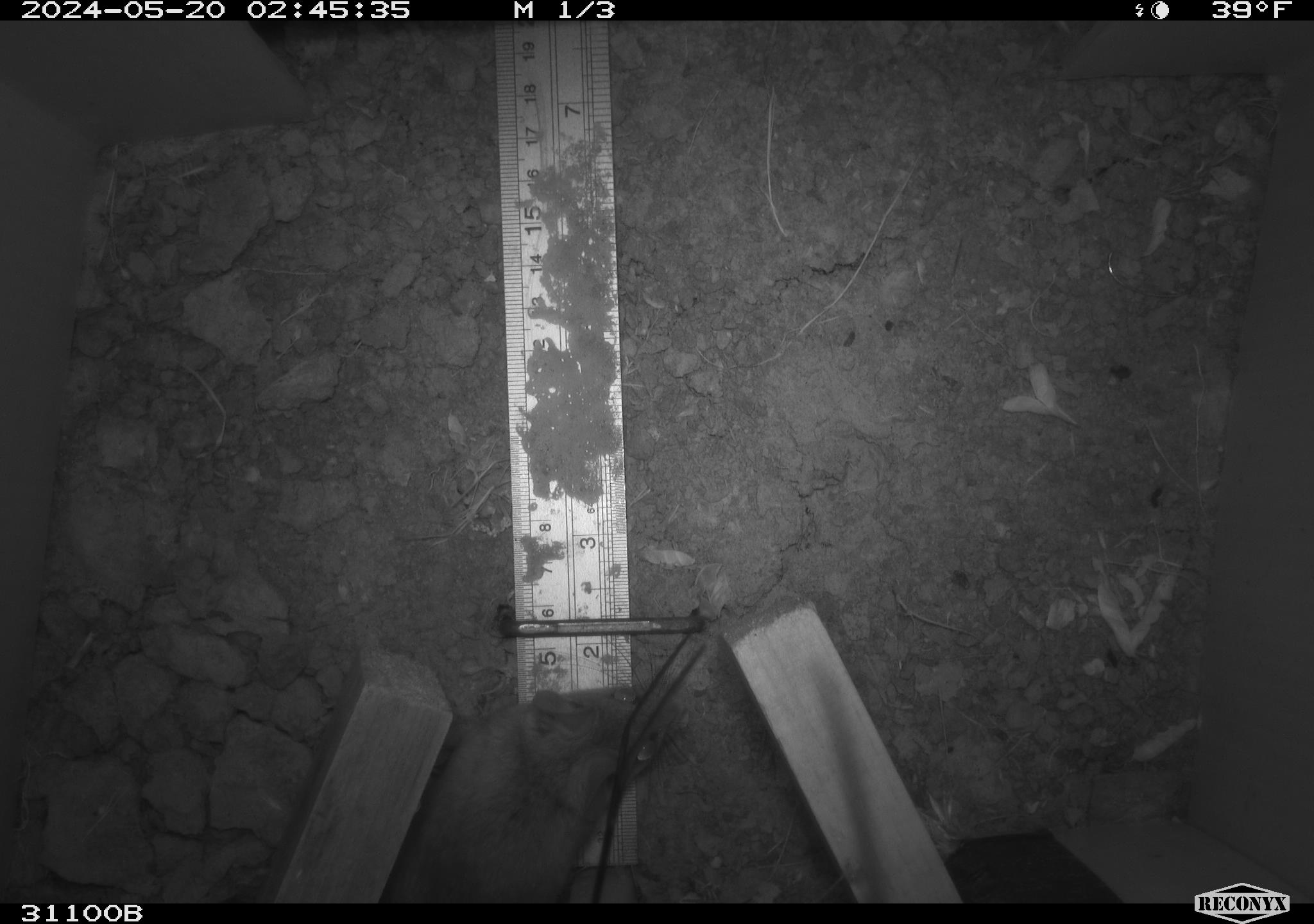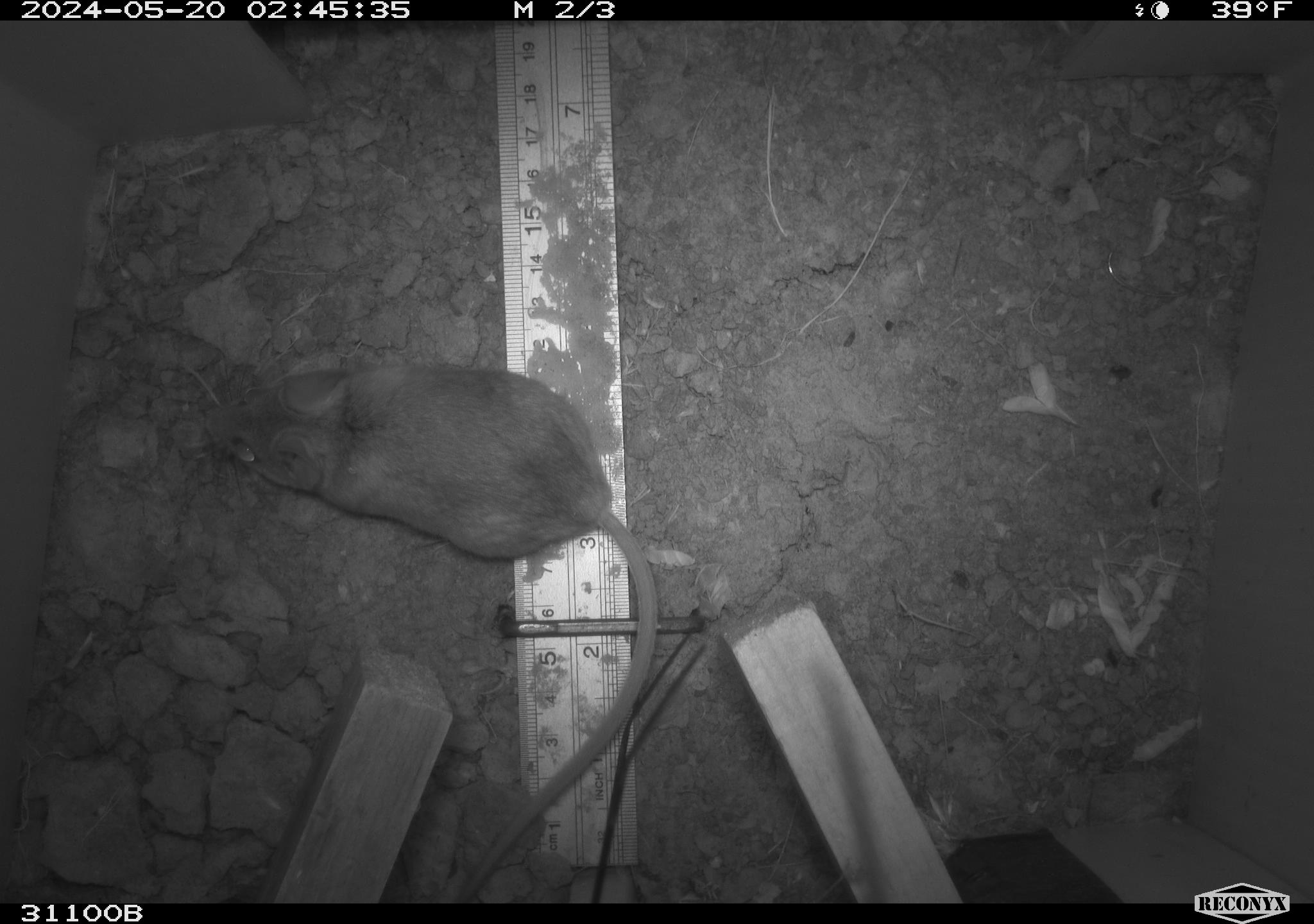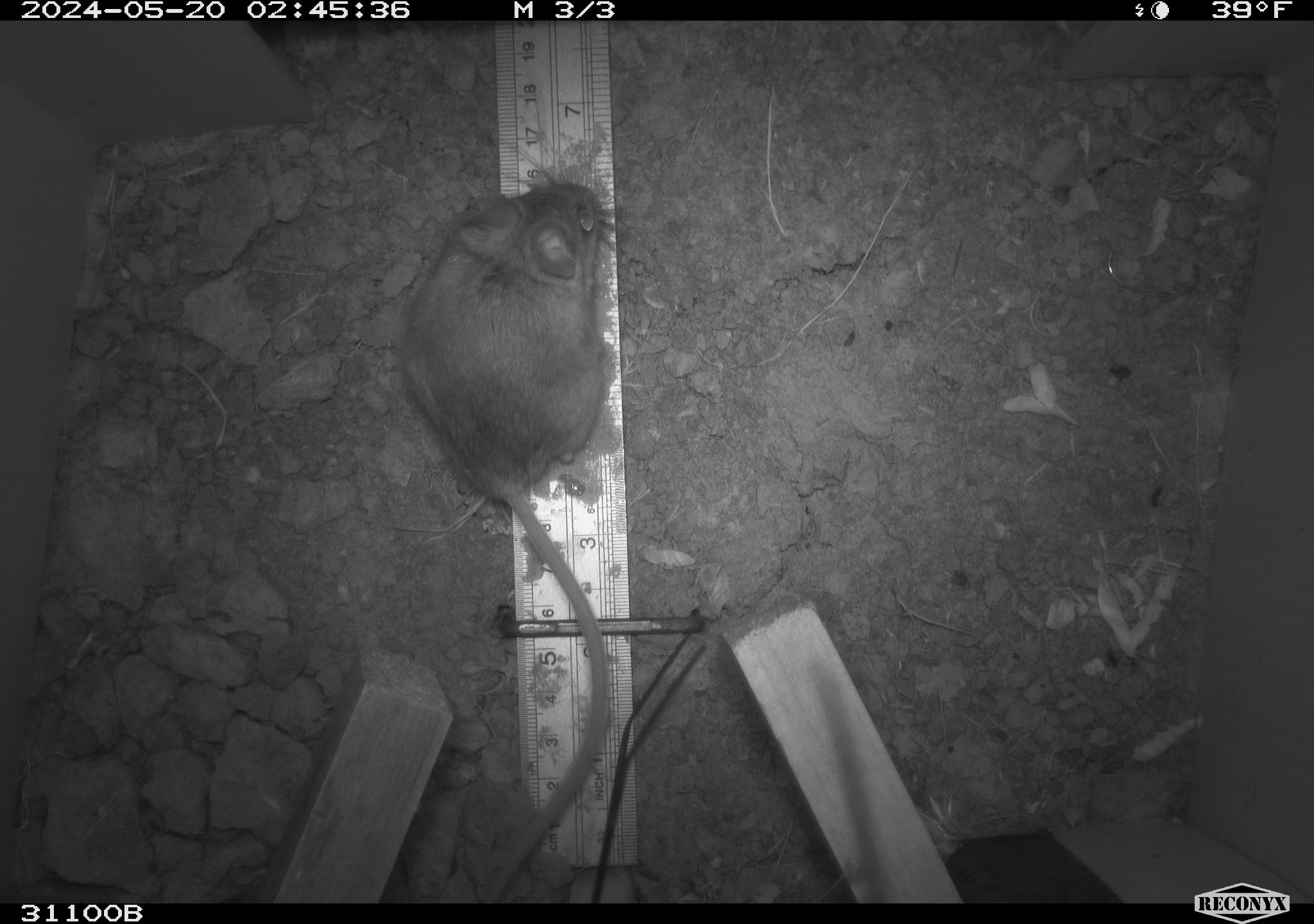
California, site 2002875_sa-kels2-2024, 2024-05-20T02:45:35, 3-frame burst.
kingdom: Animalia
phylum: Chordata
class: Mammalia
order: Rodentia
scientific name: Rodentia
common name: rodent